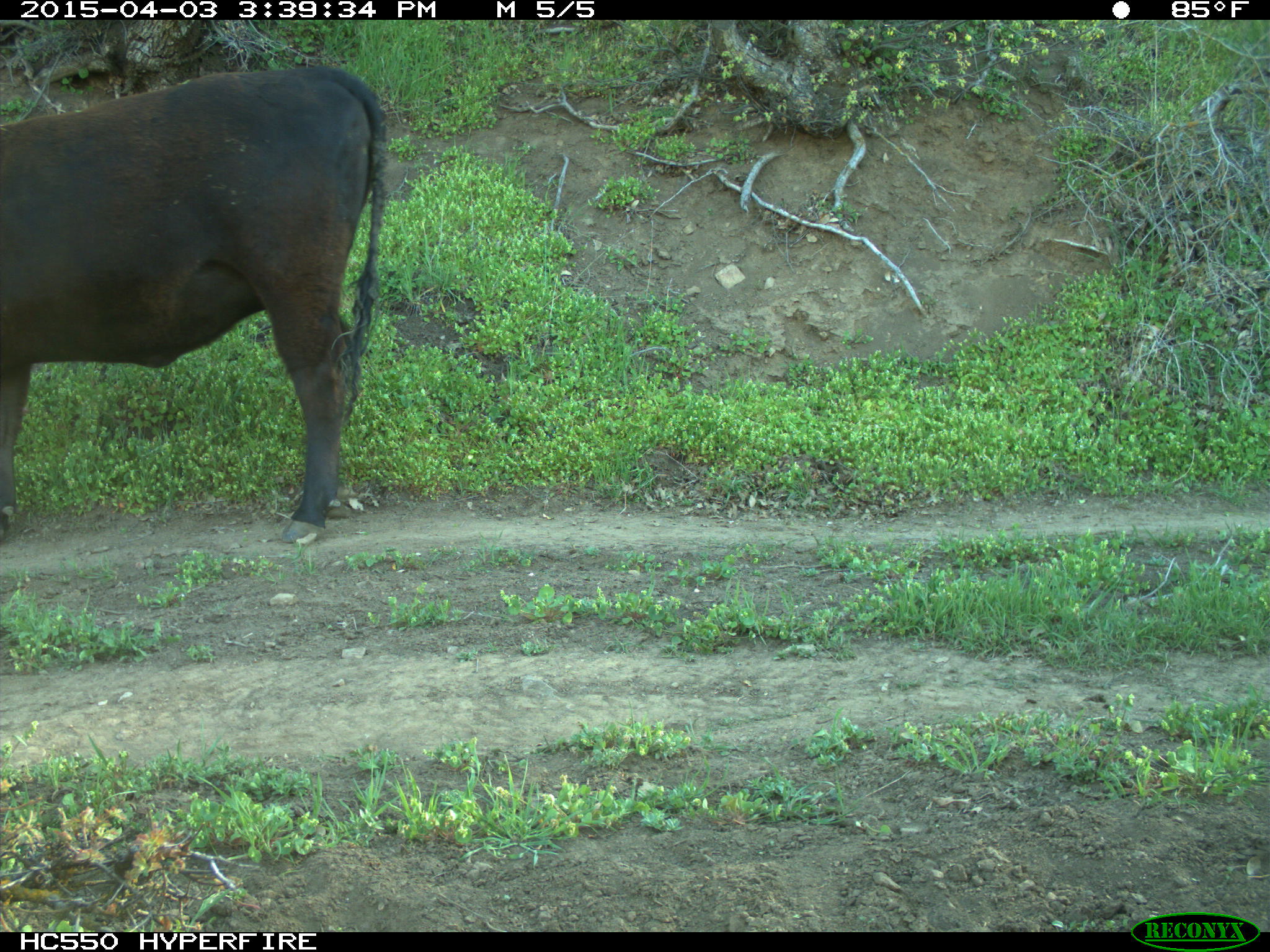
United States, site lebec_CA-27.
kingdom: Animalia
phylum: Chordata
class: Mammalia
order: Artiodactyla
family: Bovidae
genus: Bos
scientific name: Bos taurus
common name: domestic cow